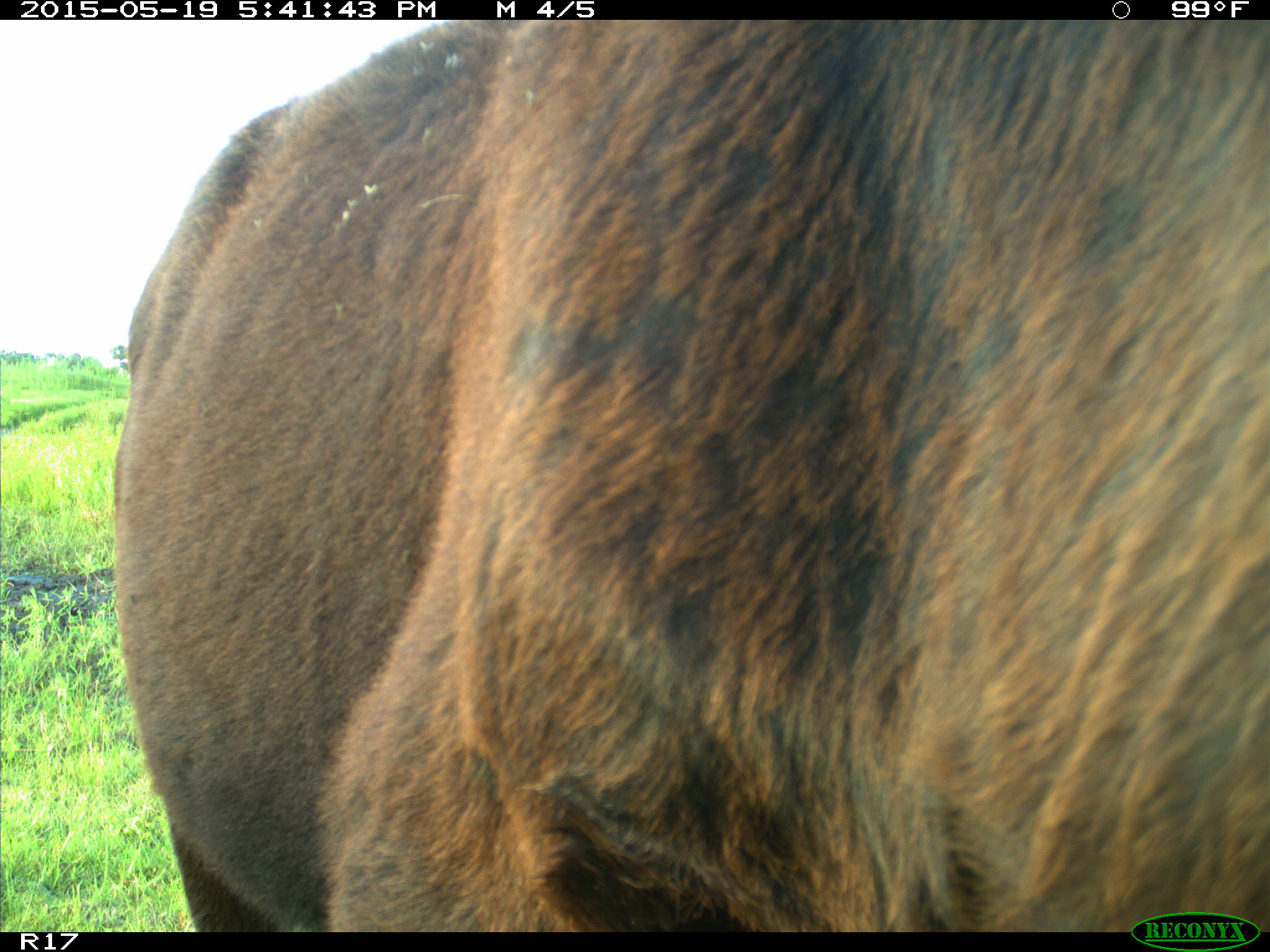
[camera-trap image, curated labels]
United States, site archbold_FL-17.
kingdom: Animalia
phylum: Chordata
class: Mammalia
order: Artiodactyla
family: Bovidae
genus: Bos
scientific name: Bos taurus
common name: domestic cow